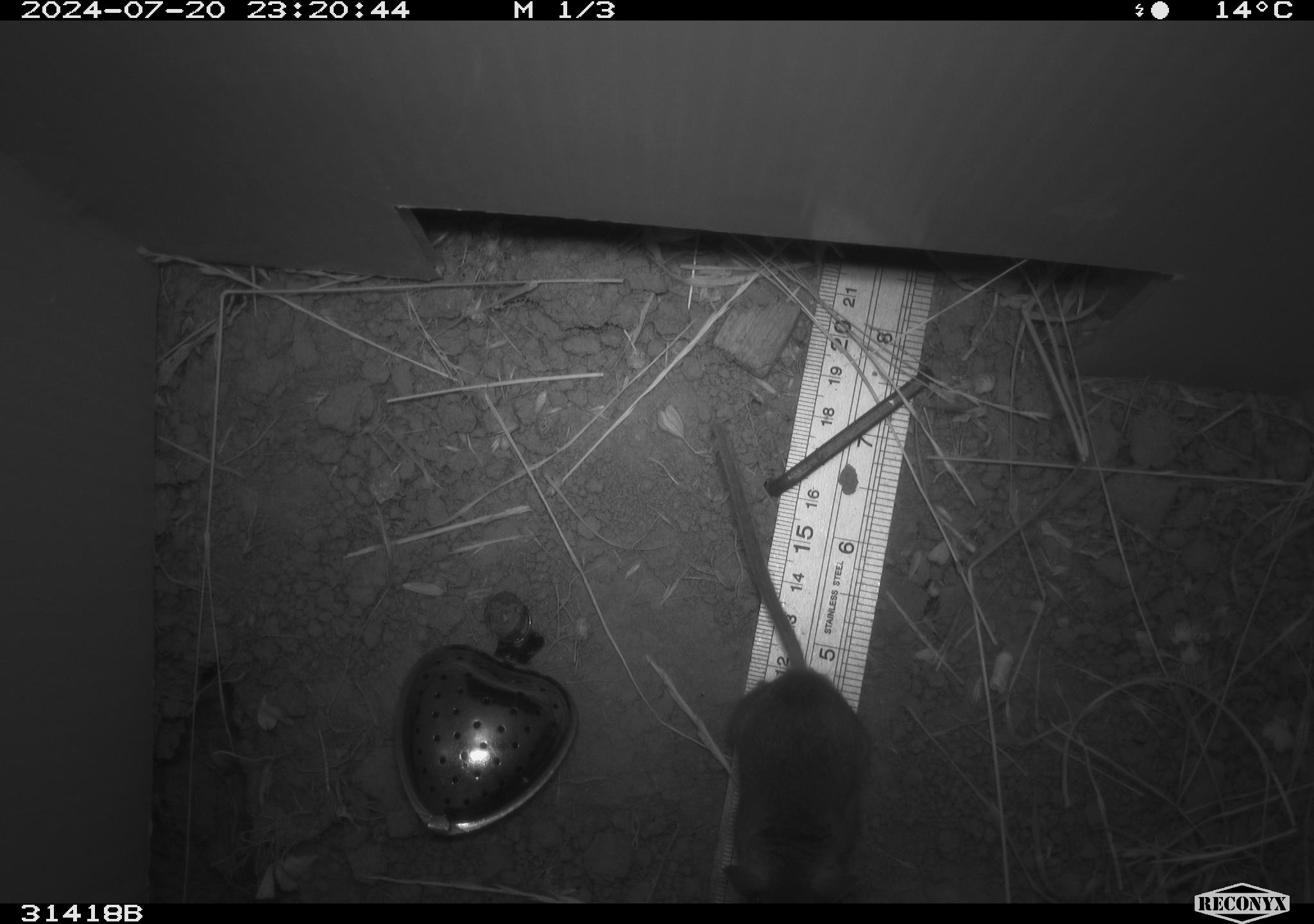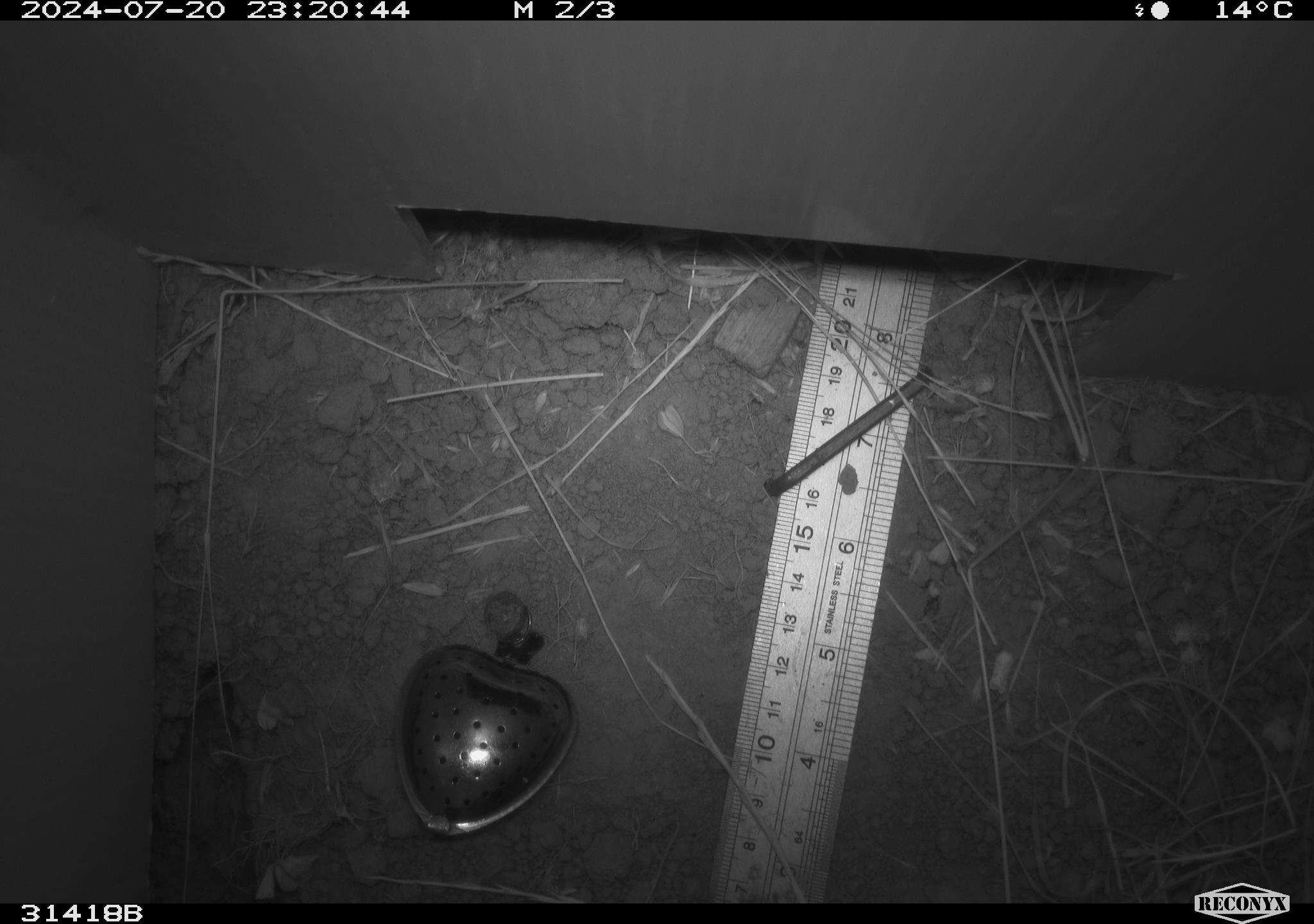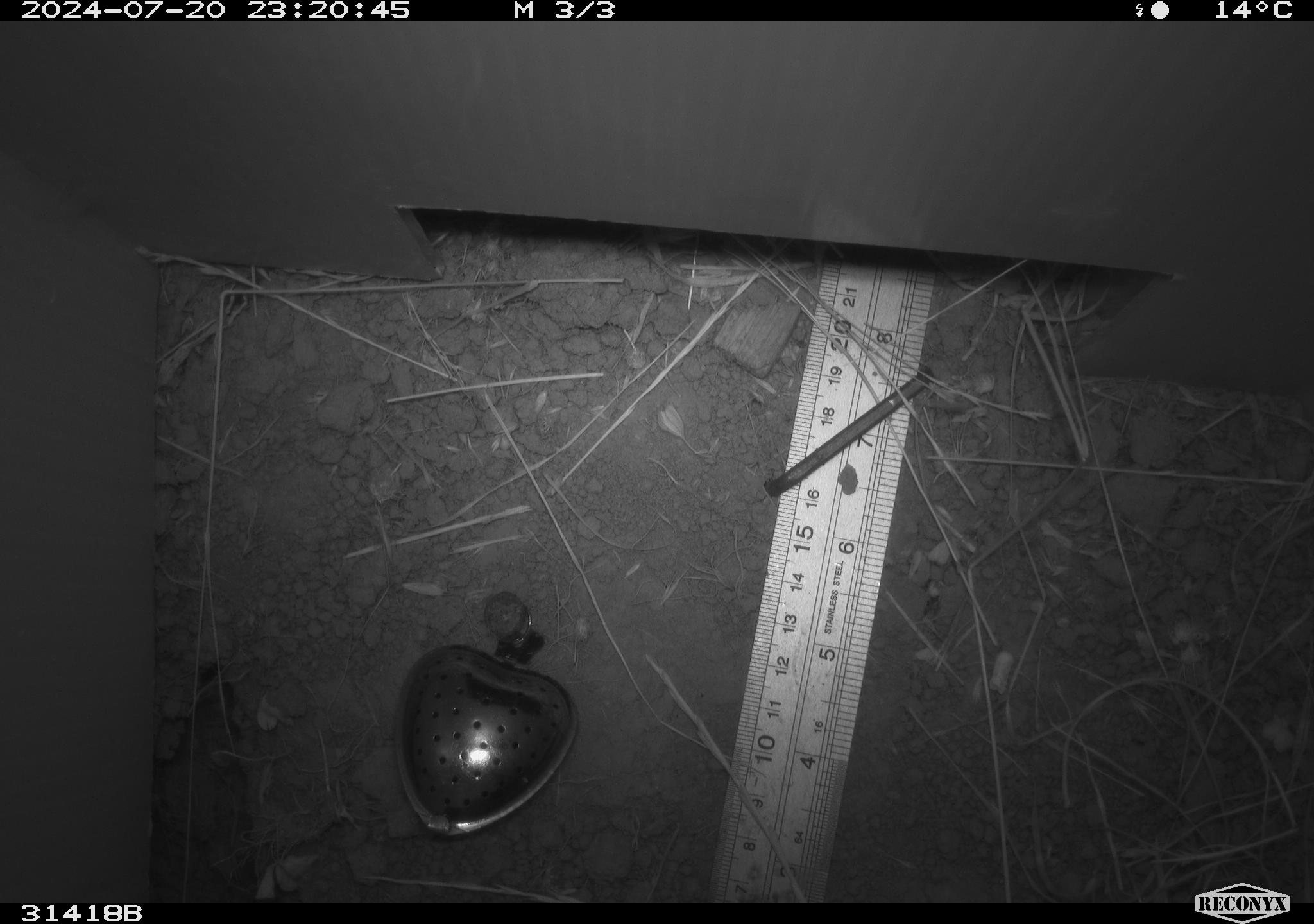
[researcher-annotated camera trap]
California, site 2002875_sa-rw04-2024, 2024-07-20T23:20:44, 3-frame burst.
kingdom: Animalia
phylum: Chordata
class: Mammalia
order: Rodentia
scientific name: Rodentia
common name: rodent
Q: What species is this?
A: Rodent (Rodentia).